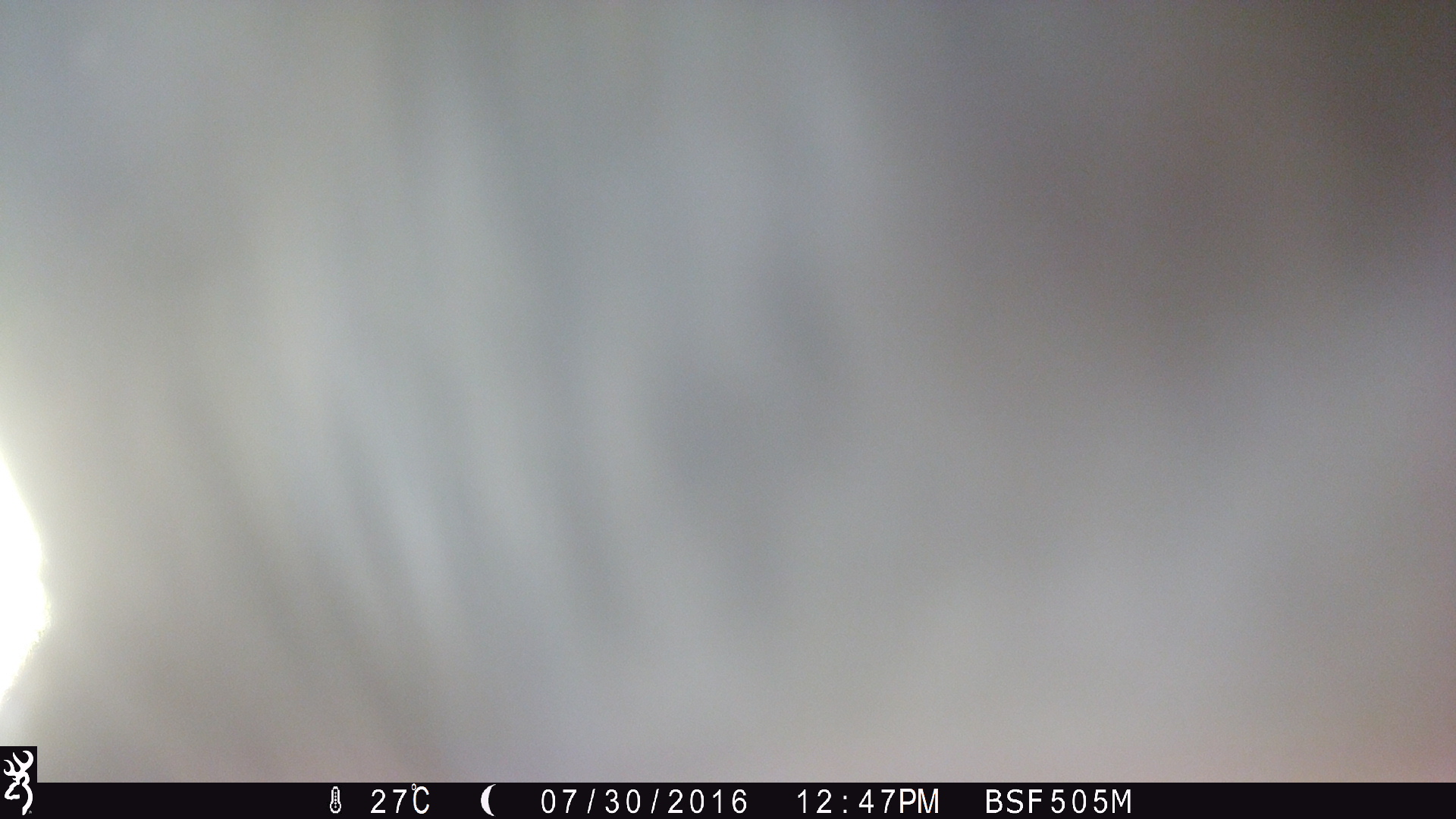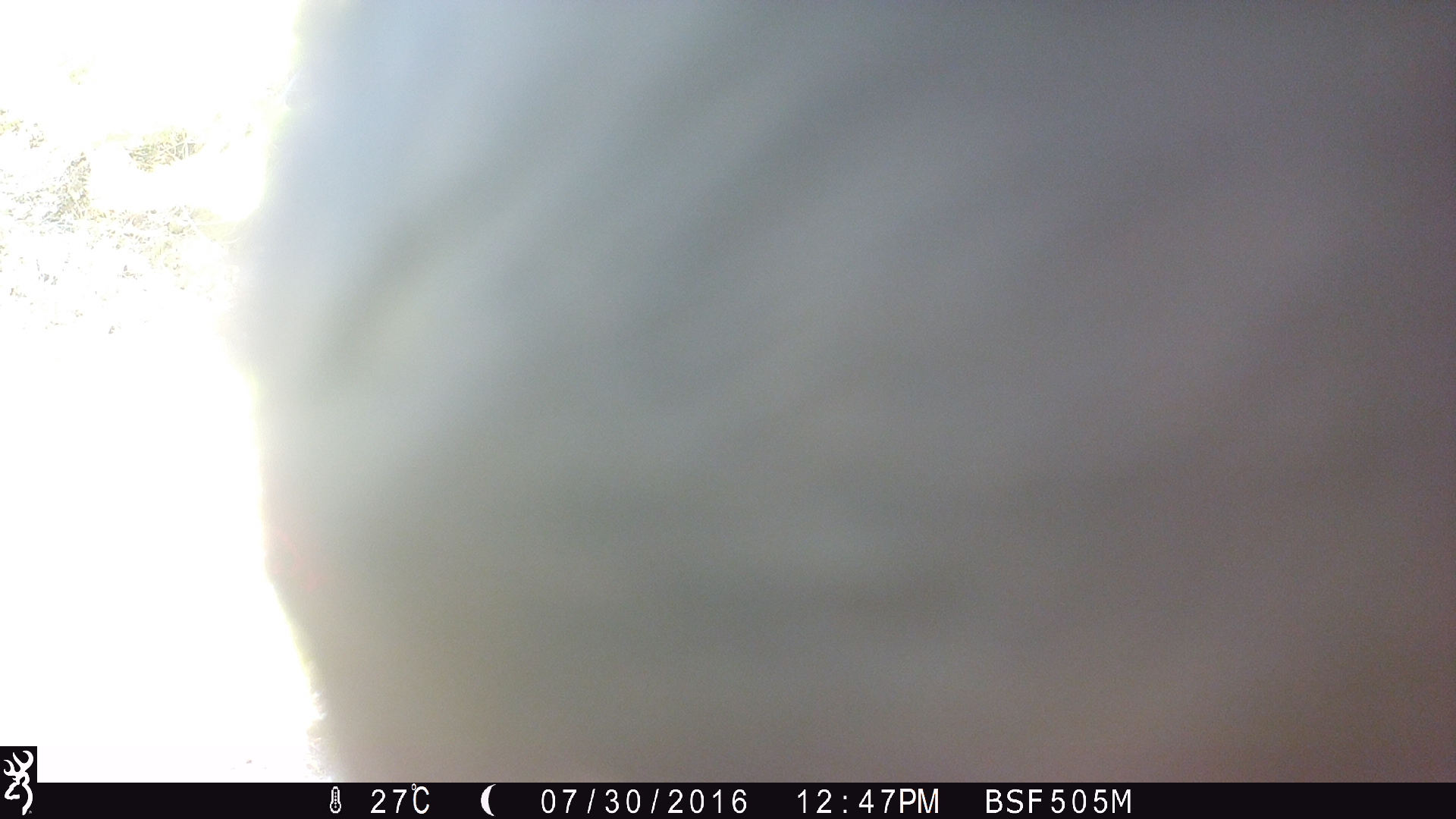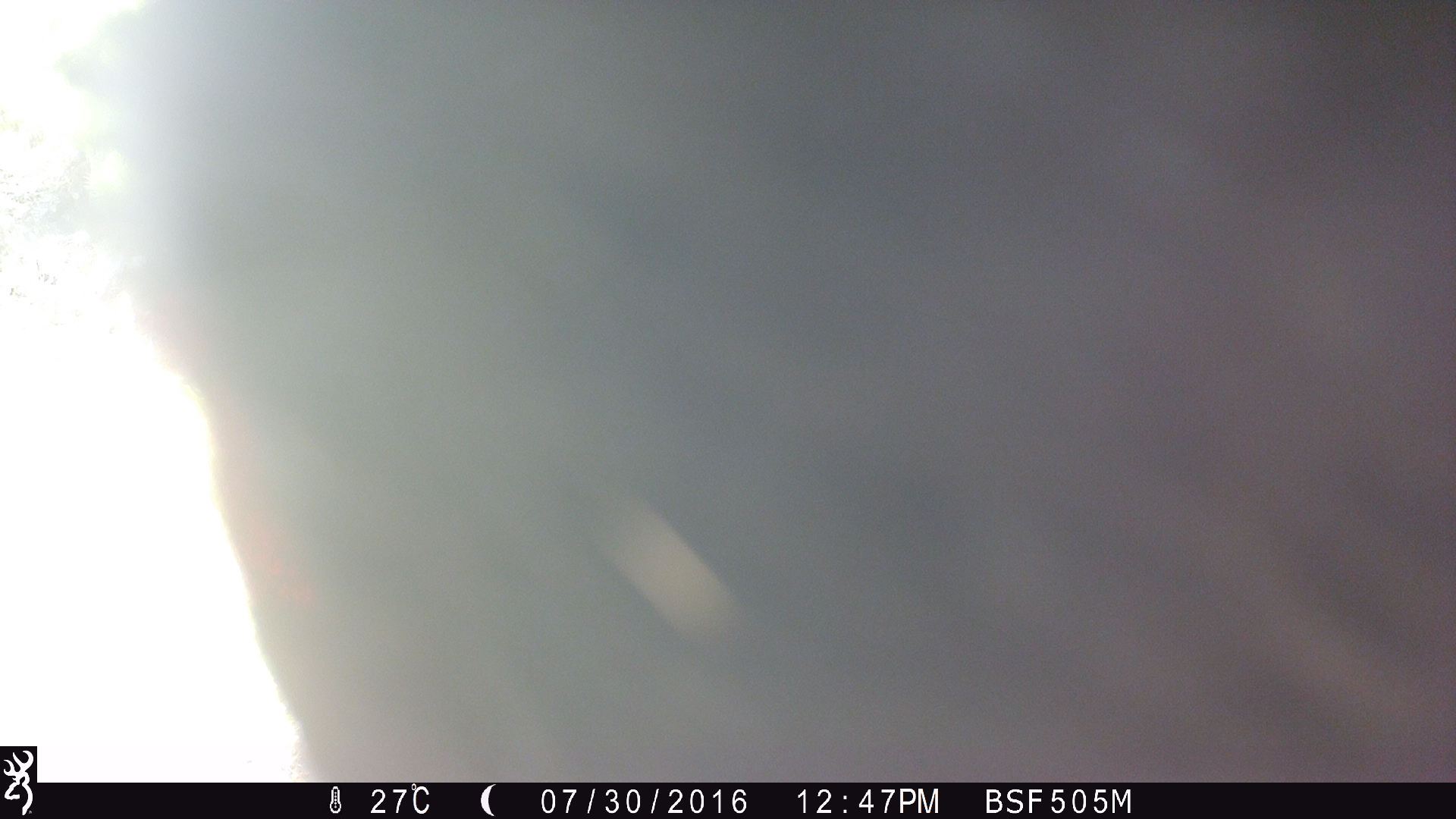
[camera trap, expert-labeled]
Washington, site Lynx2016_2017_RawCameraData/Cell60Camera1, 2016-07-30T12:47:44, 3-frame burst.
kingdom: Animalia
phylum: Chordata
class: Mammalia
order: Artiodactyla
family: Bovidae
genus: Bos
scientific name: Bos taurus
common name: domestic cattle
Domestic cattle (Bos taurus). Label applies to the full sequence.